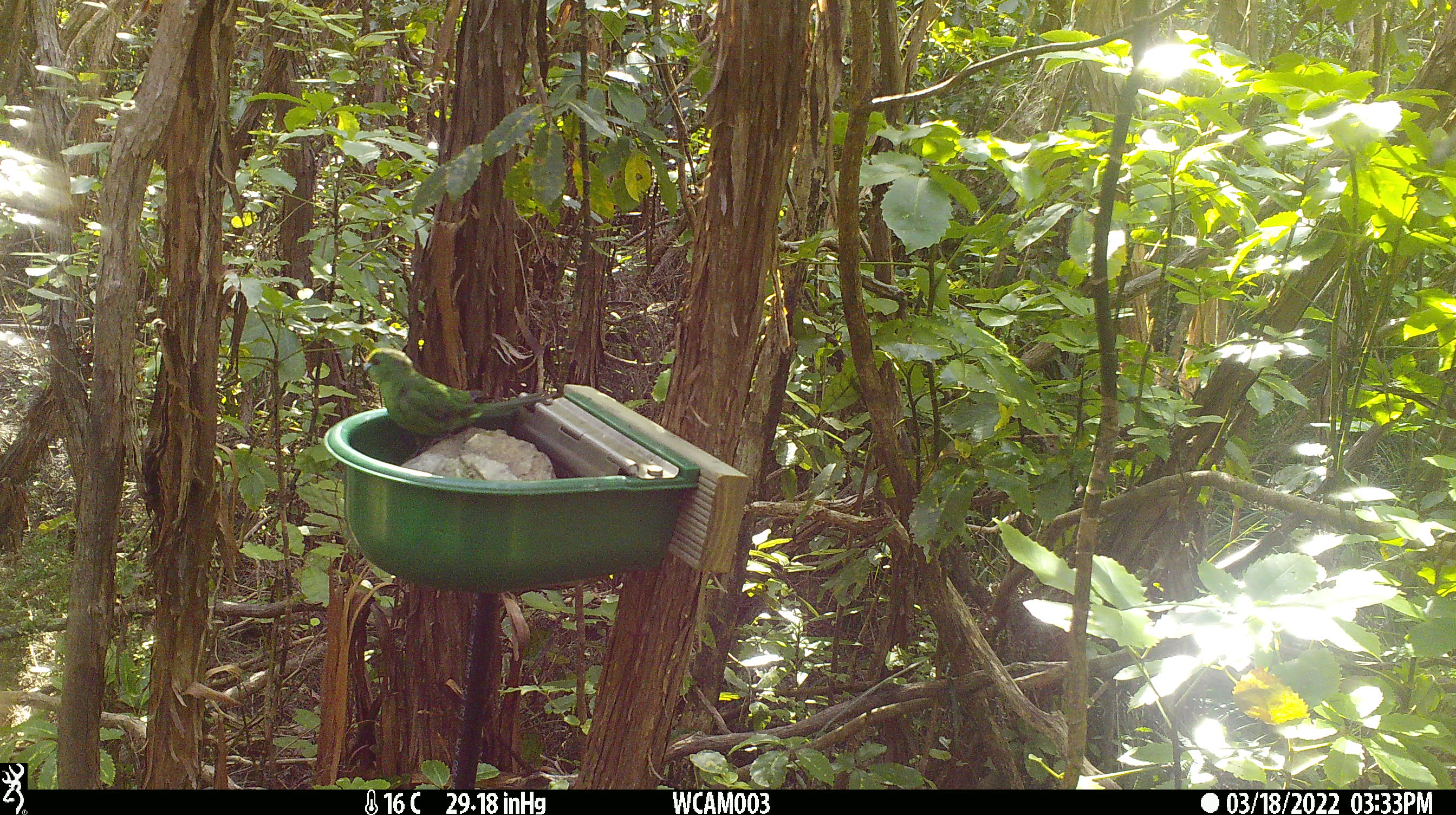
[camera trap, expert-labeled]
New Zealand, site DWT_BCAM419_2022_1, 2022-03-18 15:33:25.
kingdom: Animalia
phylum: Chordata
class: Aves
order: Psittaciformes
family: Psittaculidae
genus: Cyanoramphus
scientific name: Cyanoramphus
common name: parakeet